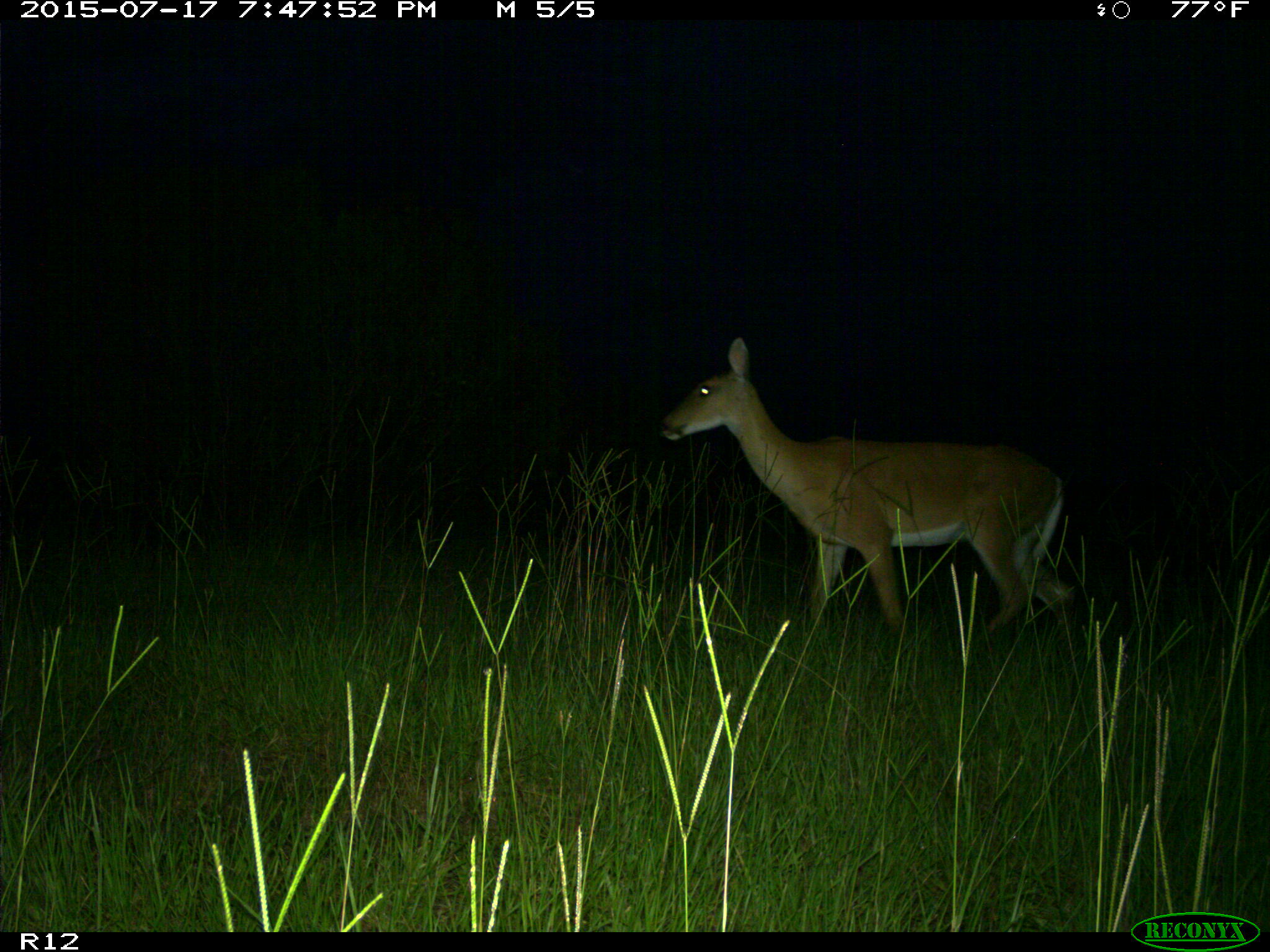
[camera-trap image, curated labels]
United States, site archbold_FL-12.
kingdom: Animalia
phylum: Chordata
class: Mammalia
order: Artiodactyla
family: Cervidae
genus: Odocoileus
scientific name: Odocoileus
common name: deer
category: unidentified deer